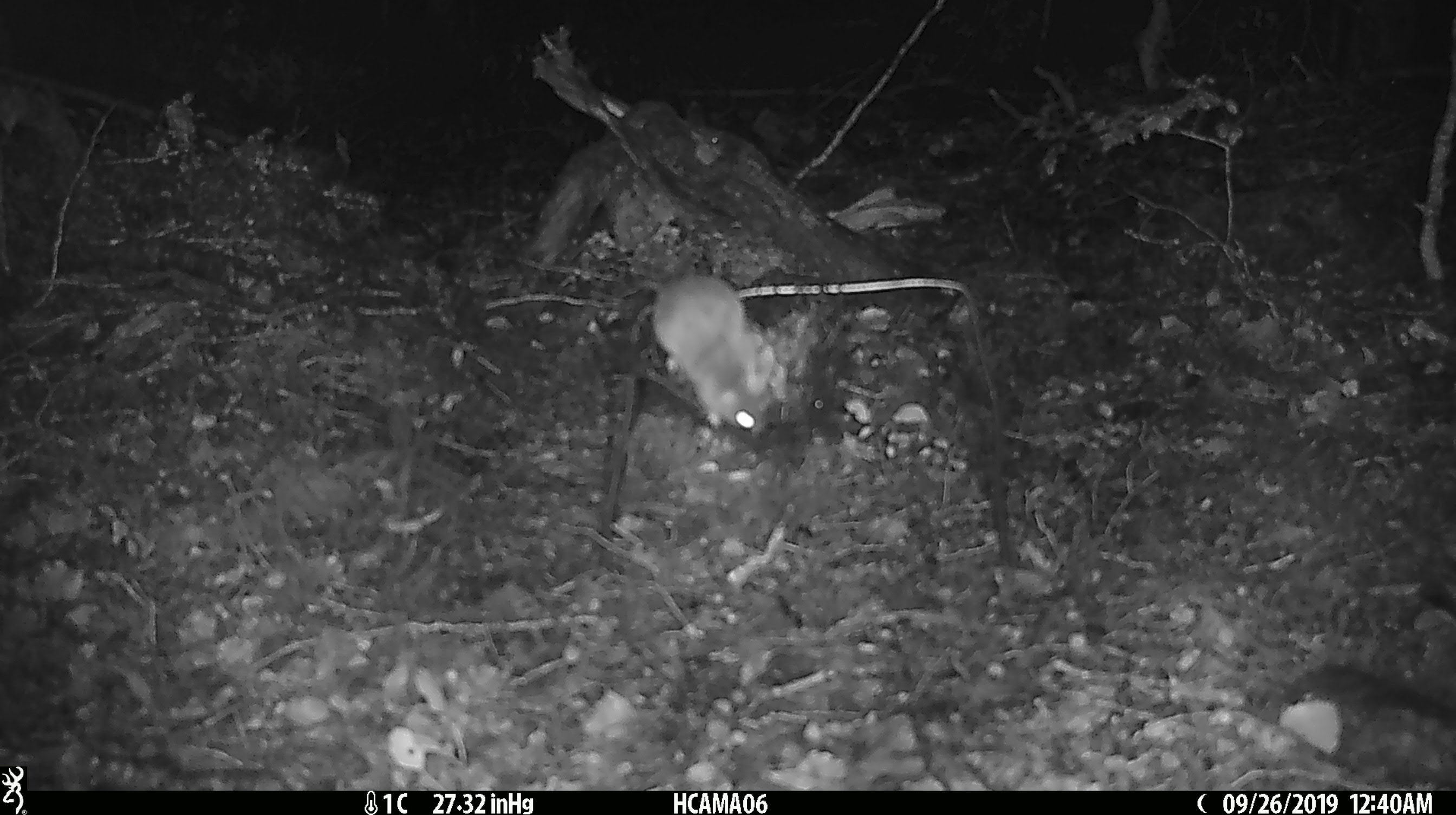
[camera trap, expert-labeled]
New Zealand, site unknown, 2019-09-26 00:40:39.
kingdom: Animalia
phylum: Chordata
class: Mammalia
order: Rodentia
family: Muridae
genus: Mus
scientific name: Mus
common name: mouse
Mouse (Mus).